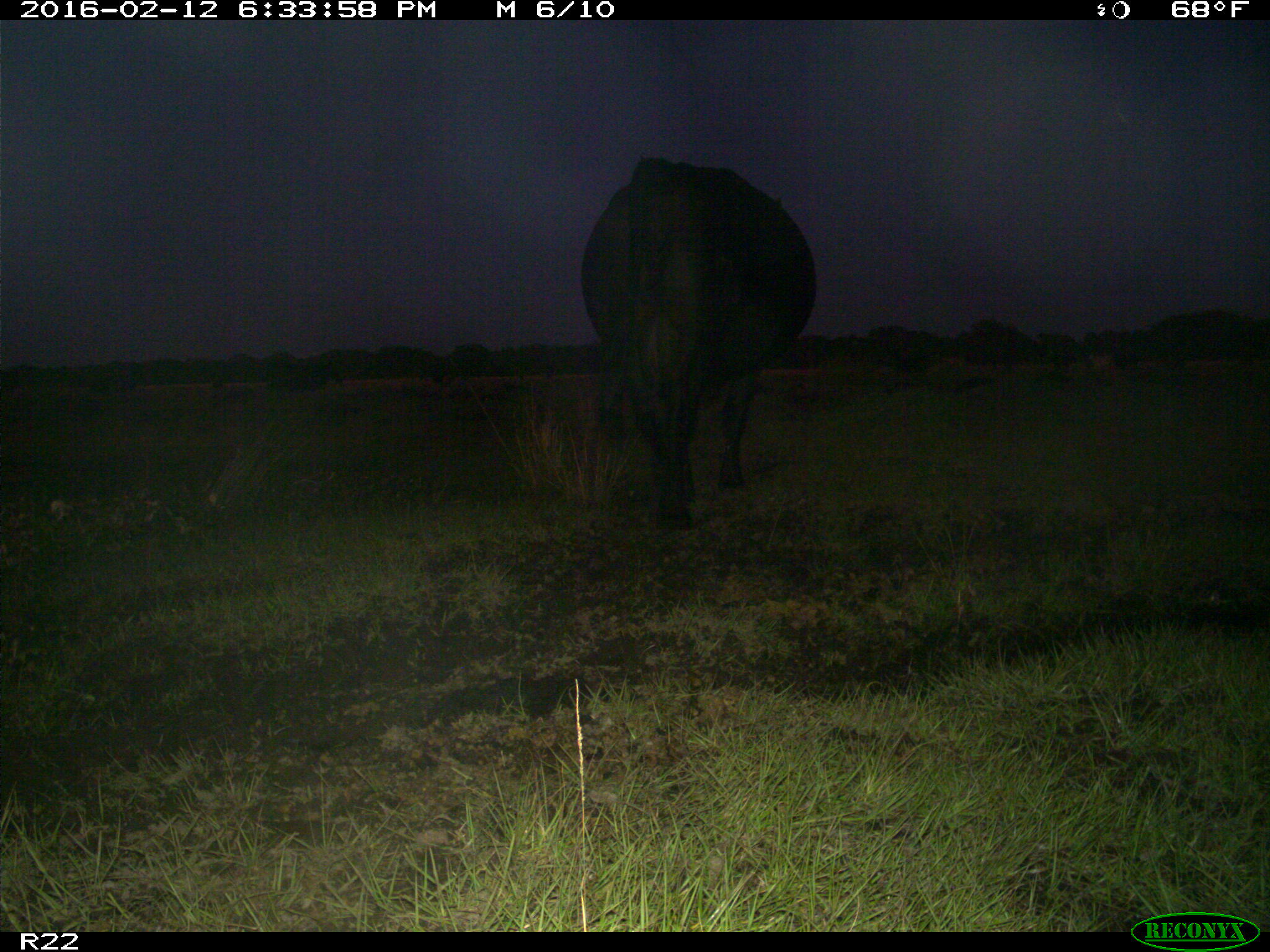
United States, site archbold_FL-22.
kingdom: Animalia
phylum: Chordata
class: Mammalia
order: Artiodactyla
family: Bovidae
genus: Bos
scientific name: Bos taurus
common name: domestic cow